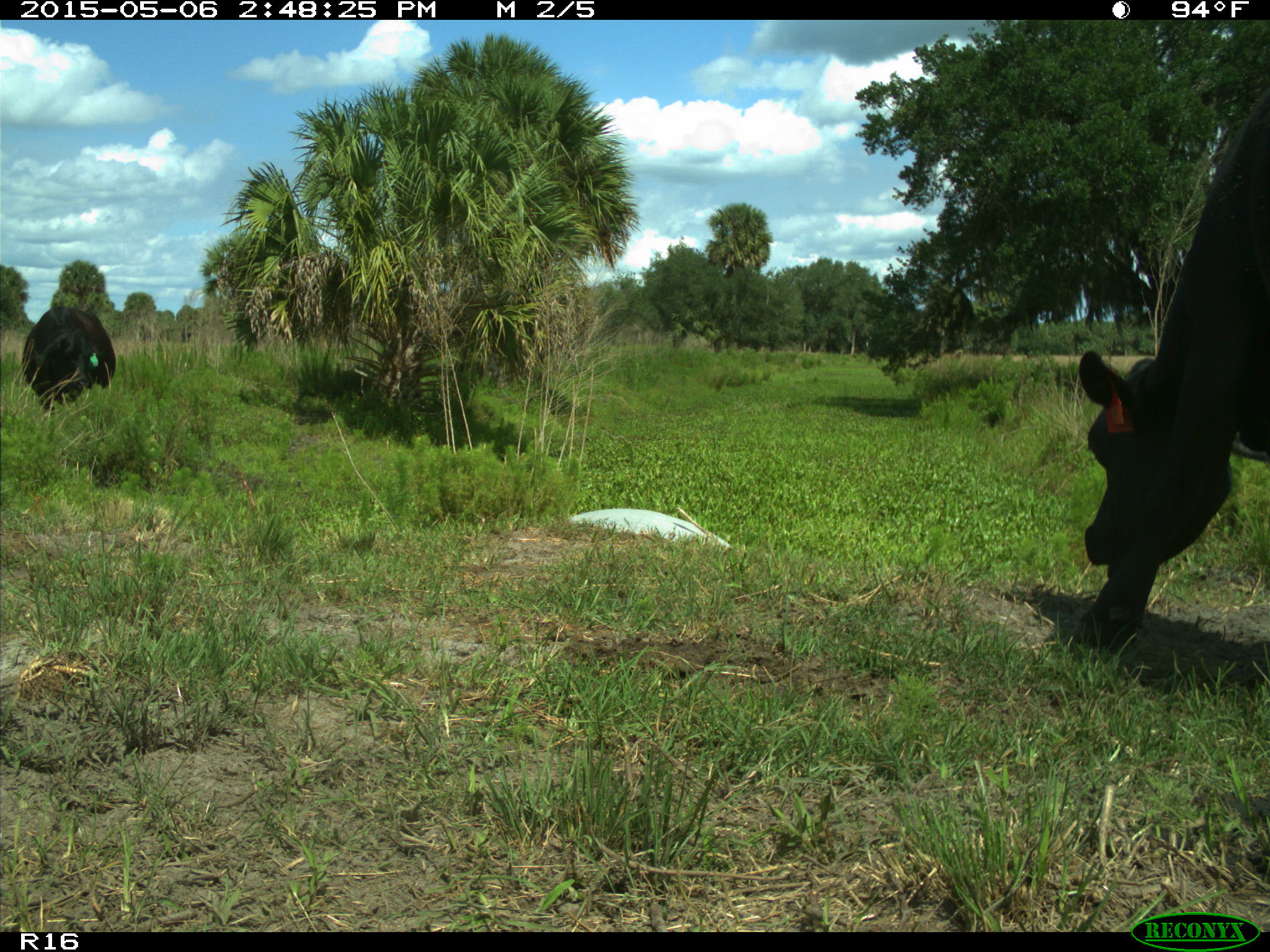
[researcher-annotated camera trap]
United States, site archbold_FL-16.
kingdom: Animalia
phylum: Chordata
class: Mammalia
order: Artiodactyla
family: Bovidae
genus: Bos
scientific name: Bos taurus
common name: domestic cow